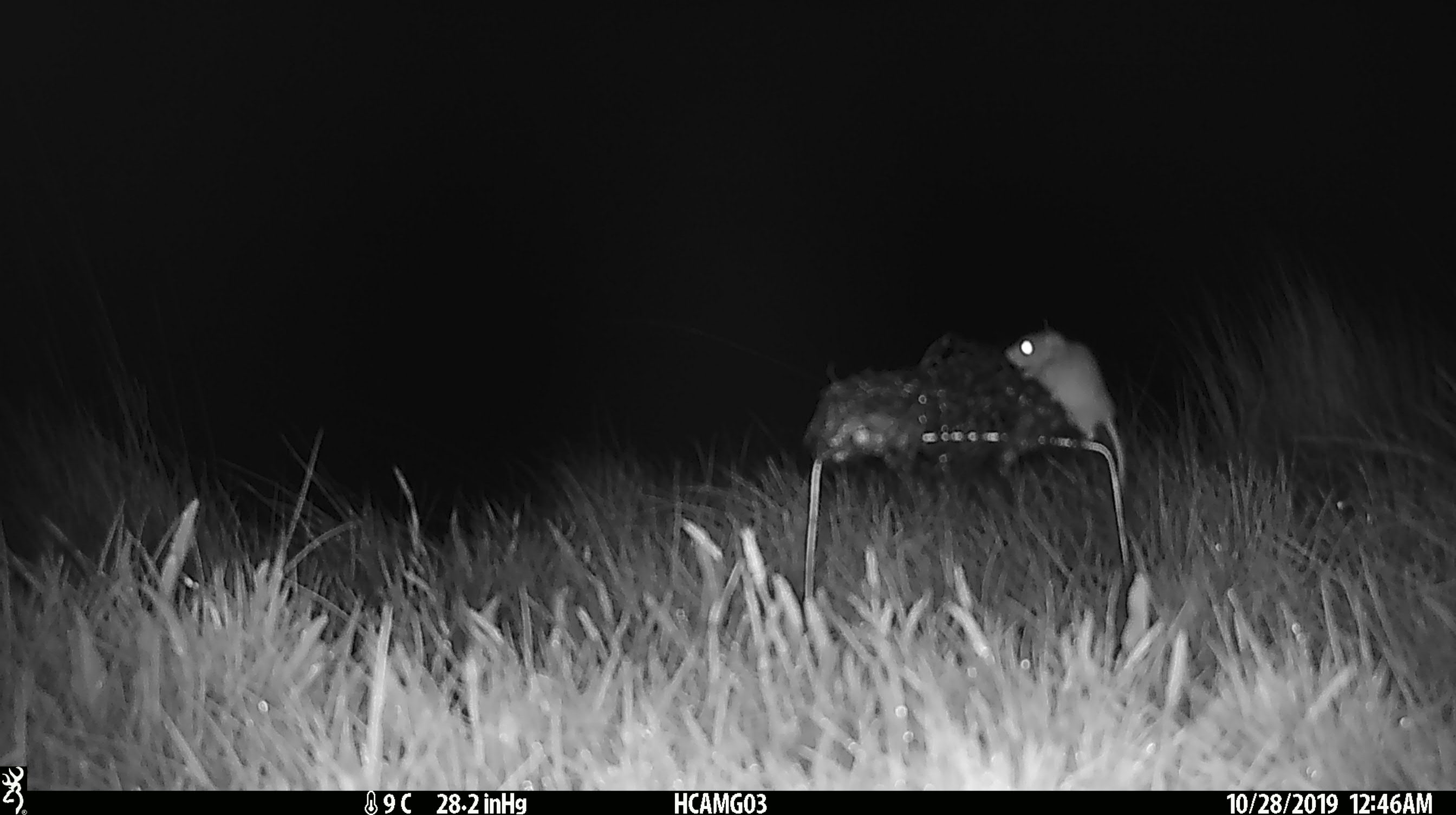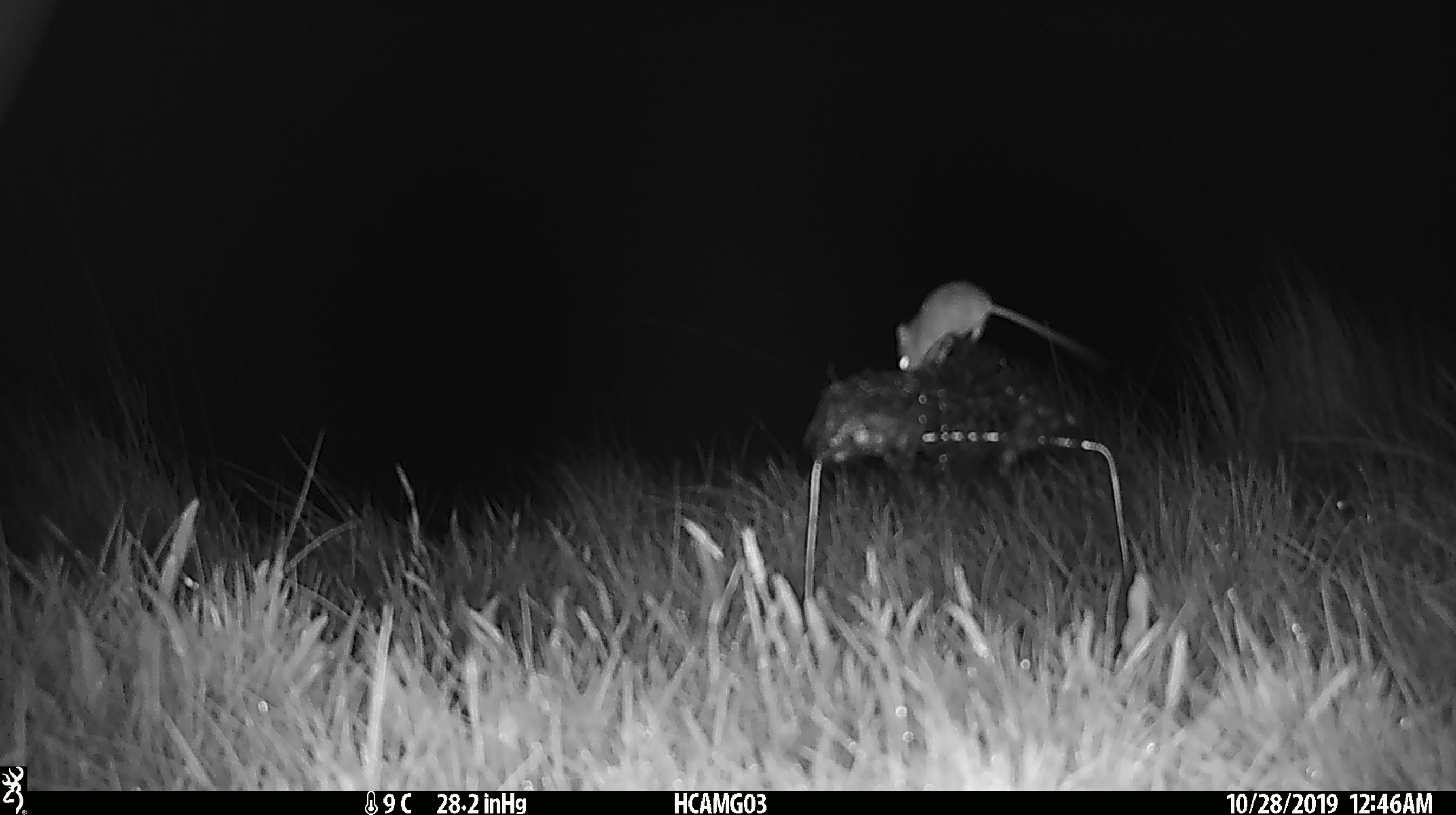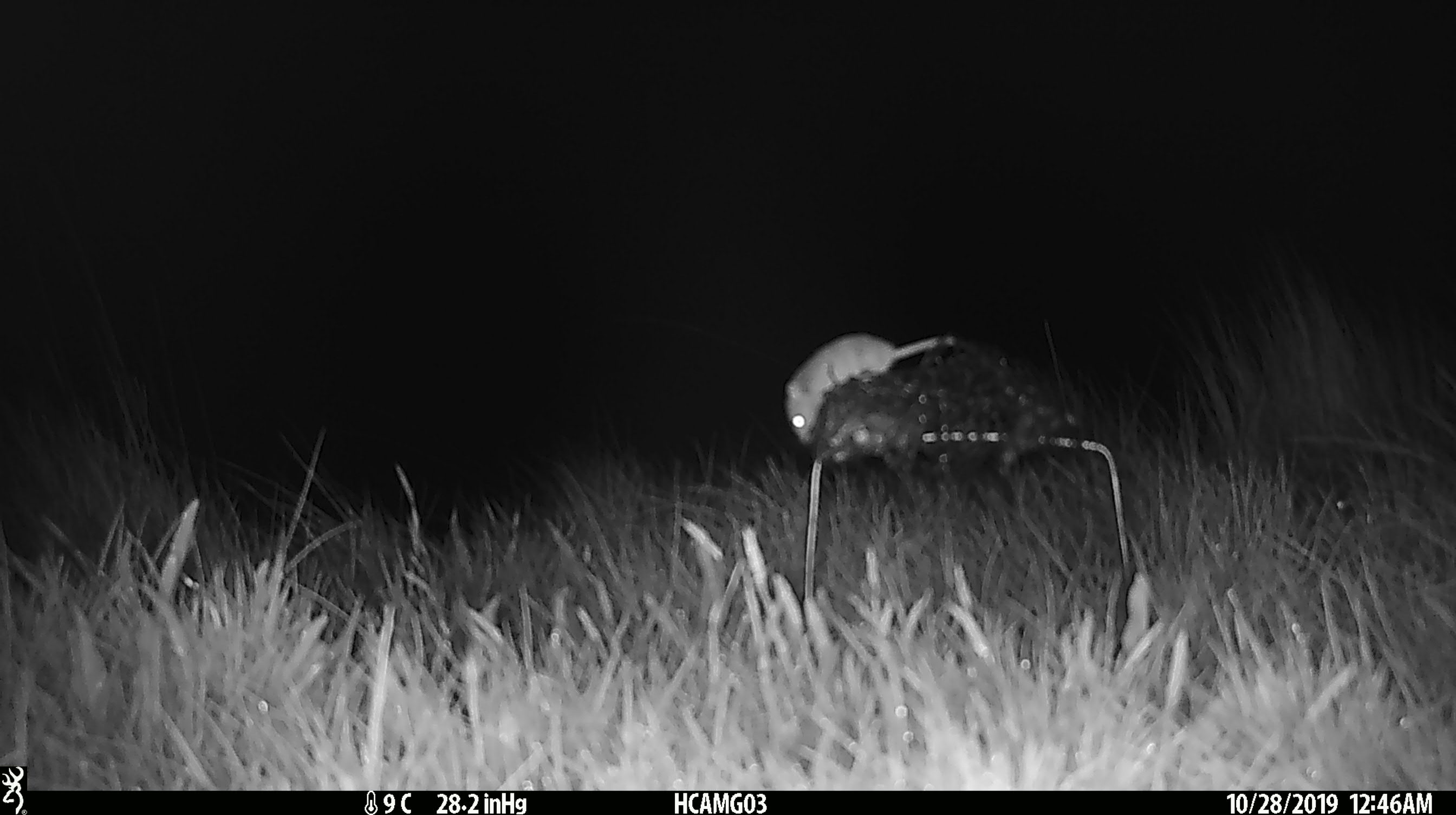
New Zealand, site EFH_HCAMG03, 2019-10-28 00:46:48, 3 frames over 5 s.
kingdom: Animalia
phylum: Chordata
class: Mammalia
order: Rodentia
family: Muridae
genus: Mus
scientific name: Mus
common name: mouse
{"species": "mouse (Mus)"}